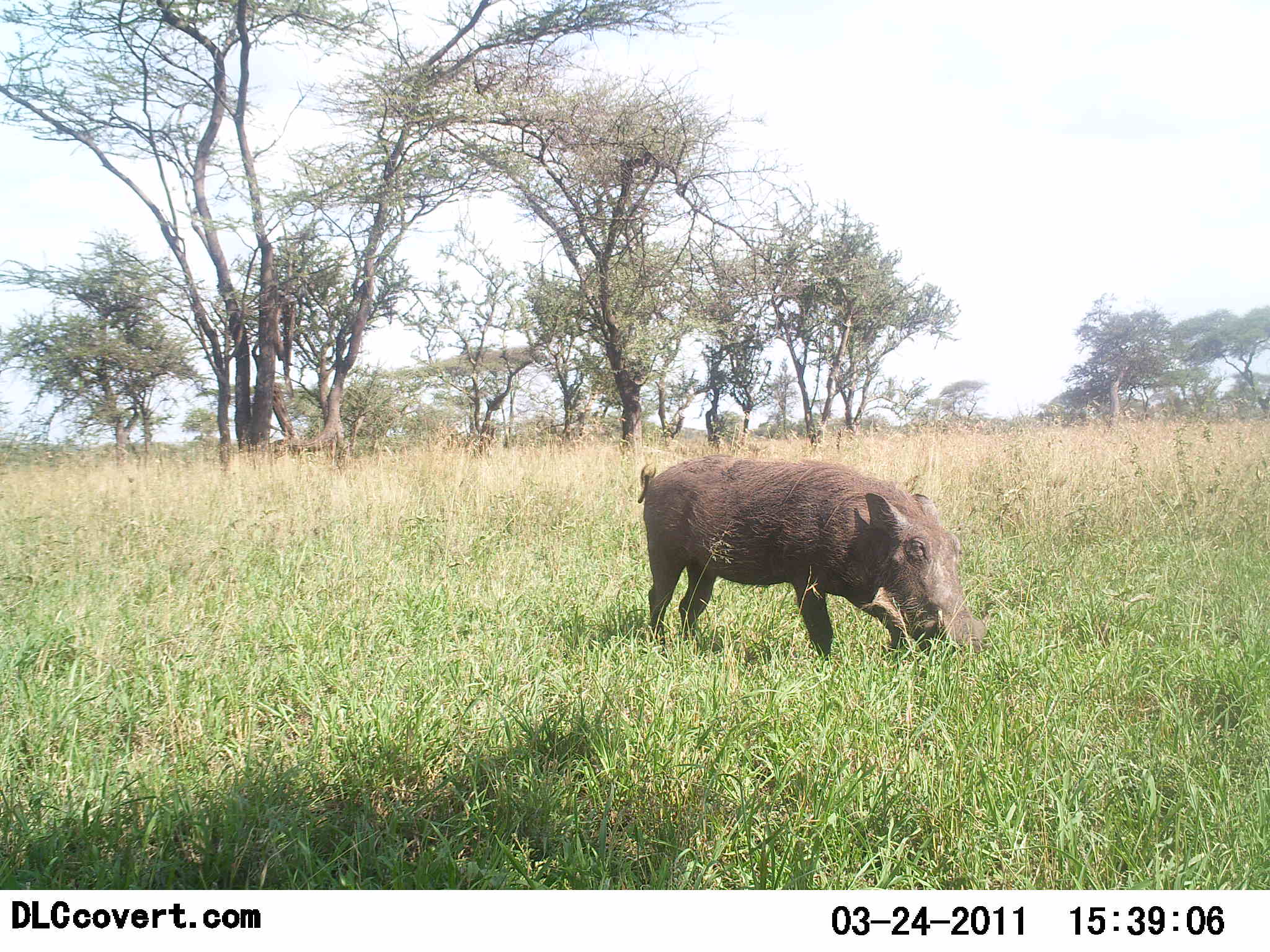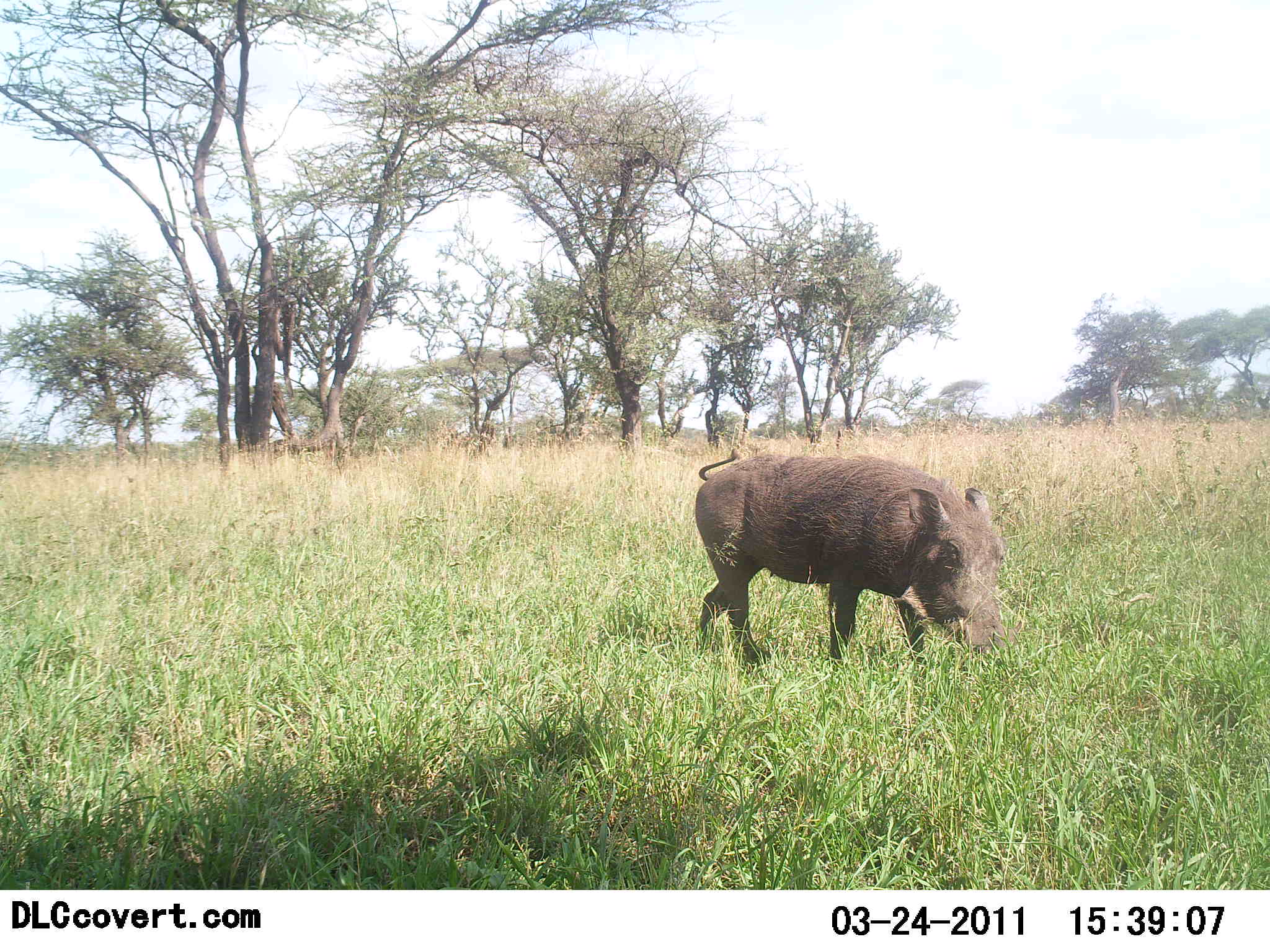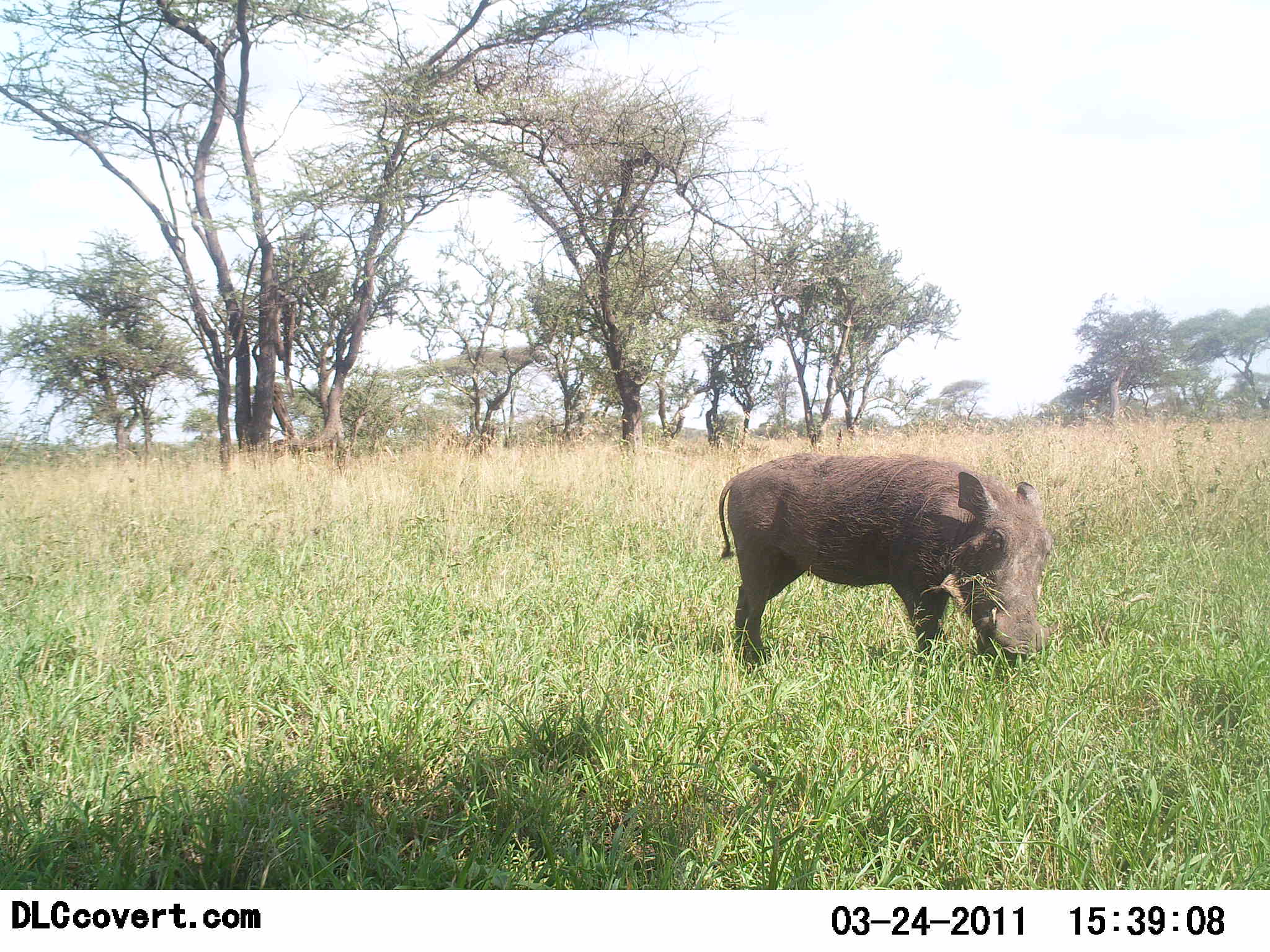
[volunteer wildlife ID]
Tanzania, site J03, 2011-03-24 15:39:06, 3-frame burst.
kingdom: Animalia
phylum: Chordata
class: Mammalia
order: Artiodactyla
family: Suidae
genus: Phacochoerus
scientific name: Phacochoerus africanus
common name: warthog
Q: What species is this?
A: Warthog (Phacochoerus africanus).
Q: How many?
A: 1.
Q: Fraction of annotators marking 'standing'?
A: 8%.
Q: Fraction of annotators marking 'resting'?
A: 0%.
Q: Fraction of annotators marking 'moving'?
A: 58%.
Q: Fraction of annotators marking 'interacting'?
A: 0%.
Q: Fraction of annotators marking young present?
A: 0%.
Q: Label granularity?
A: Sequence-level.